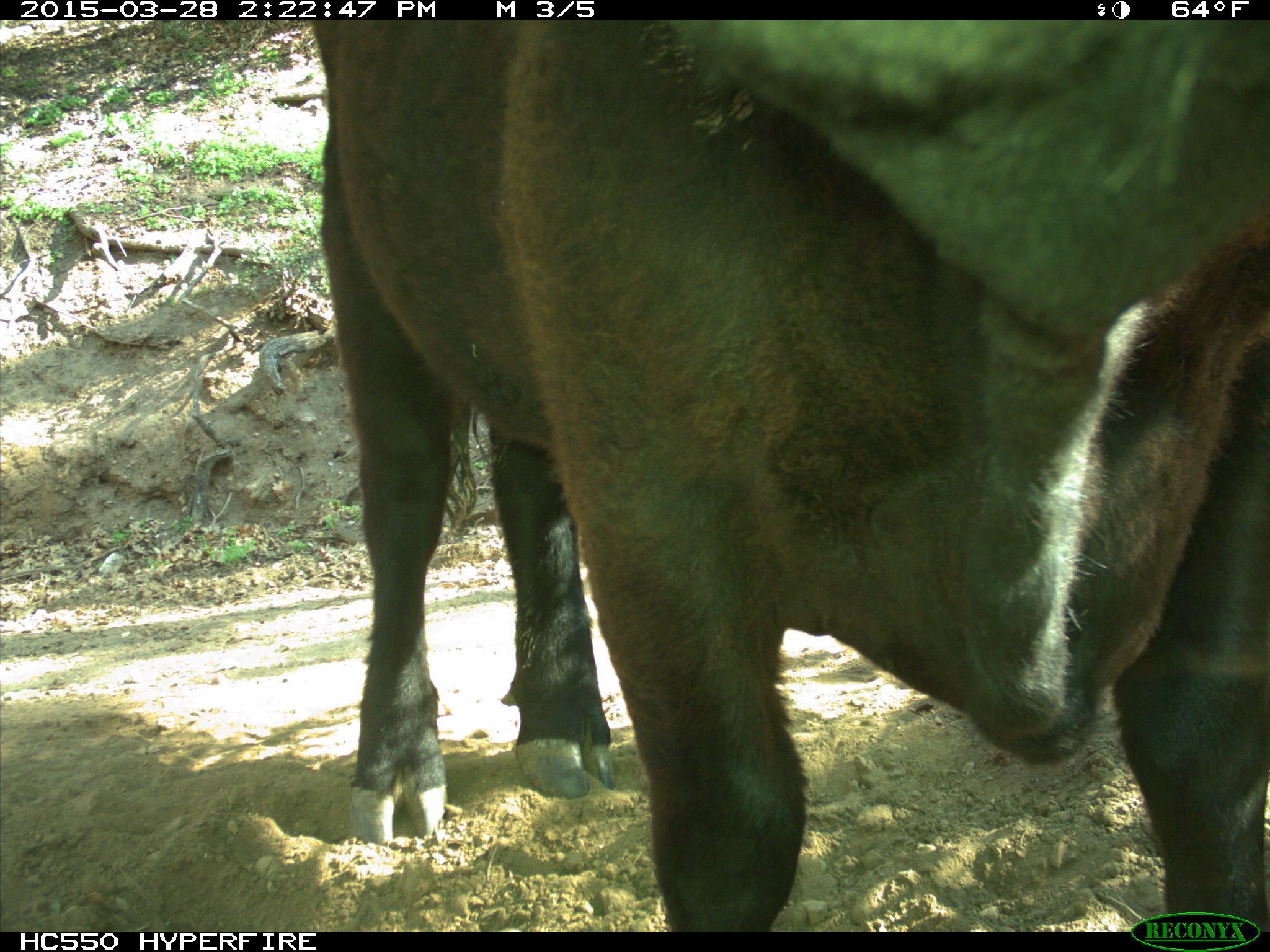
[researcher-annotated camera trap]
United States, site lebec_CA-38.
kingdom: Animalia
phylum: Chordata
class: Mammalia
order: Artiodactyla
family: Bovidae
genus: Bos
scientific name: Bos taurus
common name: domestic cow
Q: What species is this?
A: Bos taurus (domestic cow).